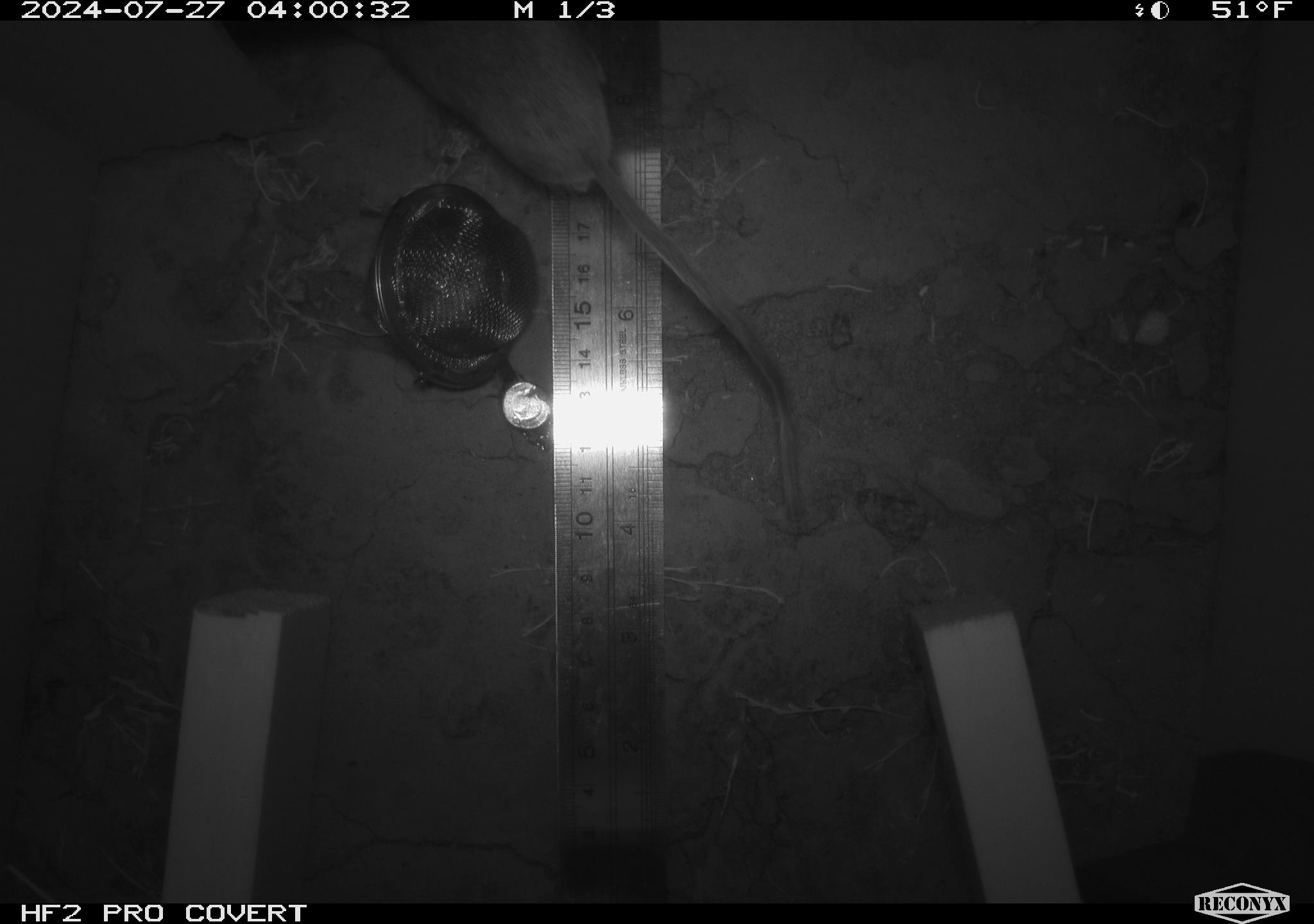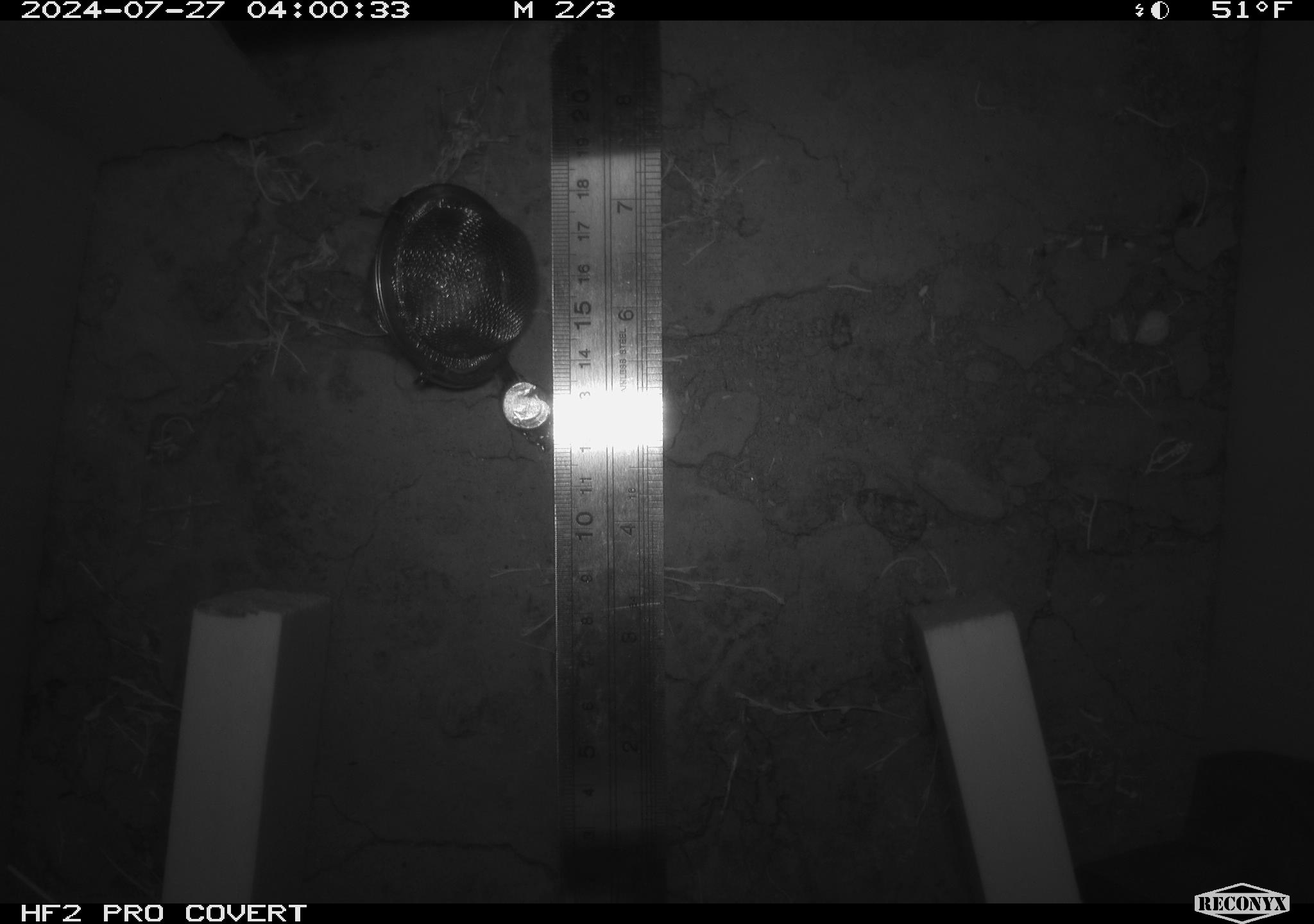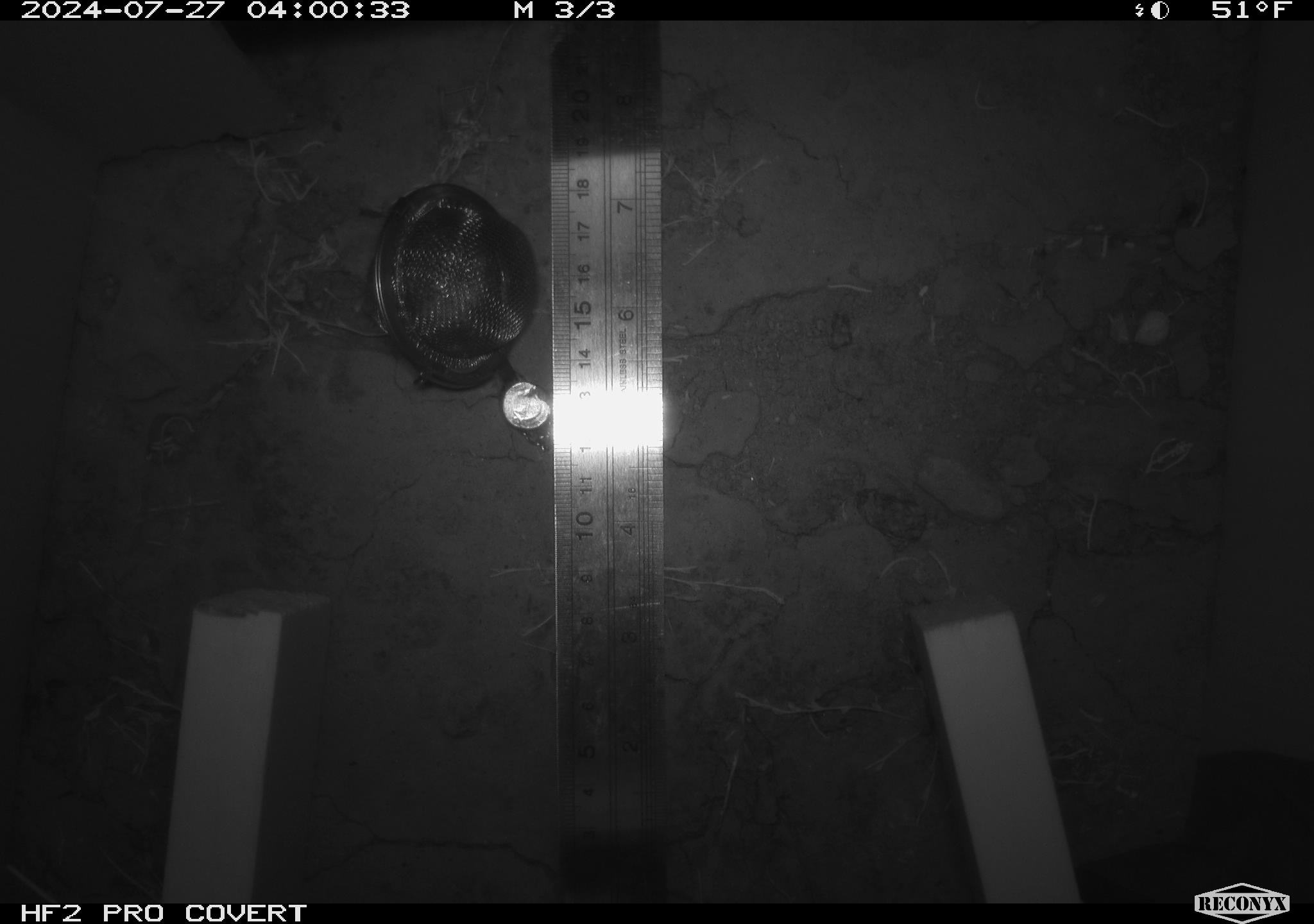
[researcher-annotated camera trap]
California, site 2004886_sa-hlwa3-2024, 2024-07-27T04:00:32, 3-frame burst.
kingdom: Animalia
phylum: Chordata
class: Mammalia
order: Rodentia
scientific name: Rodentia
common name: mouse species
Mouse species (Rodentia).